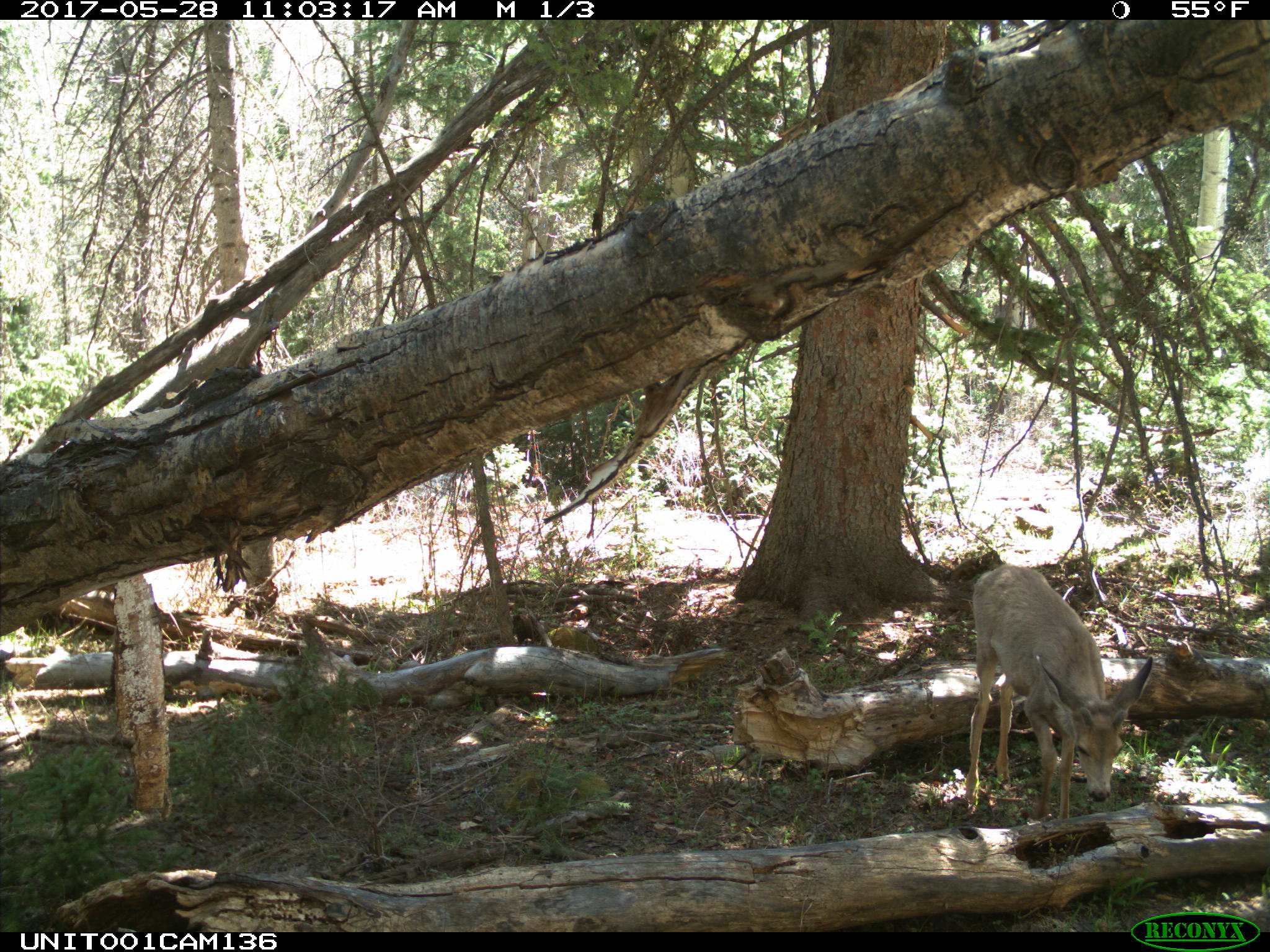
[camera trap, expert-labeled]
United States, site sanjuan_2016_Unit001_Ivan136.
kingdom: Animalia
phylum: Chordata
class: Mammalia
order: Artiodactyla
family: Cervidae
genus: Odocoileus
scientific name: Odocoileus hemionus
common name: mule deer